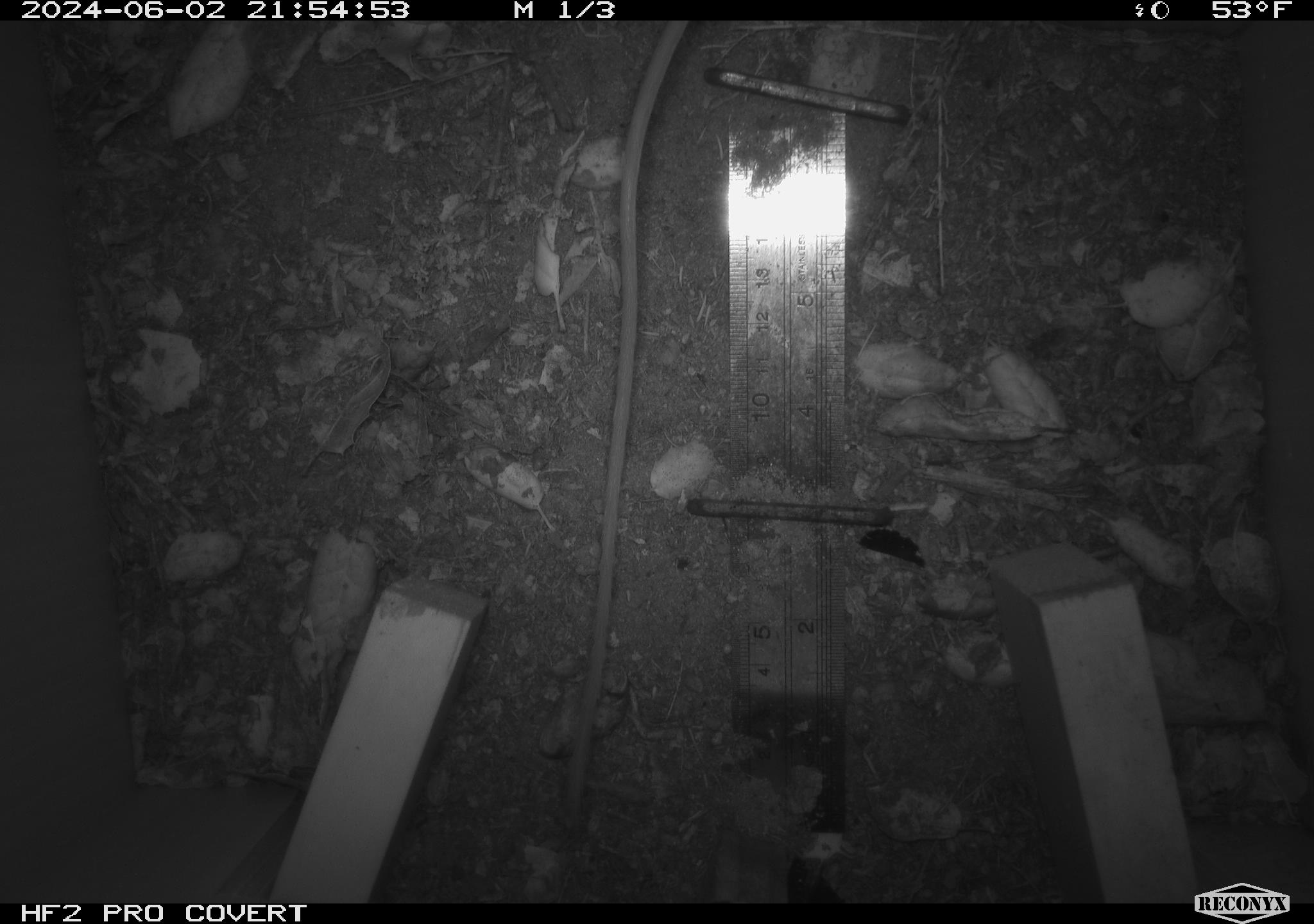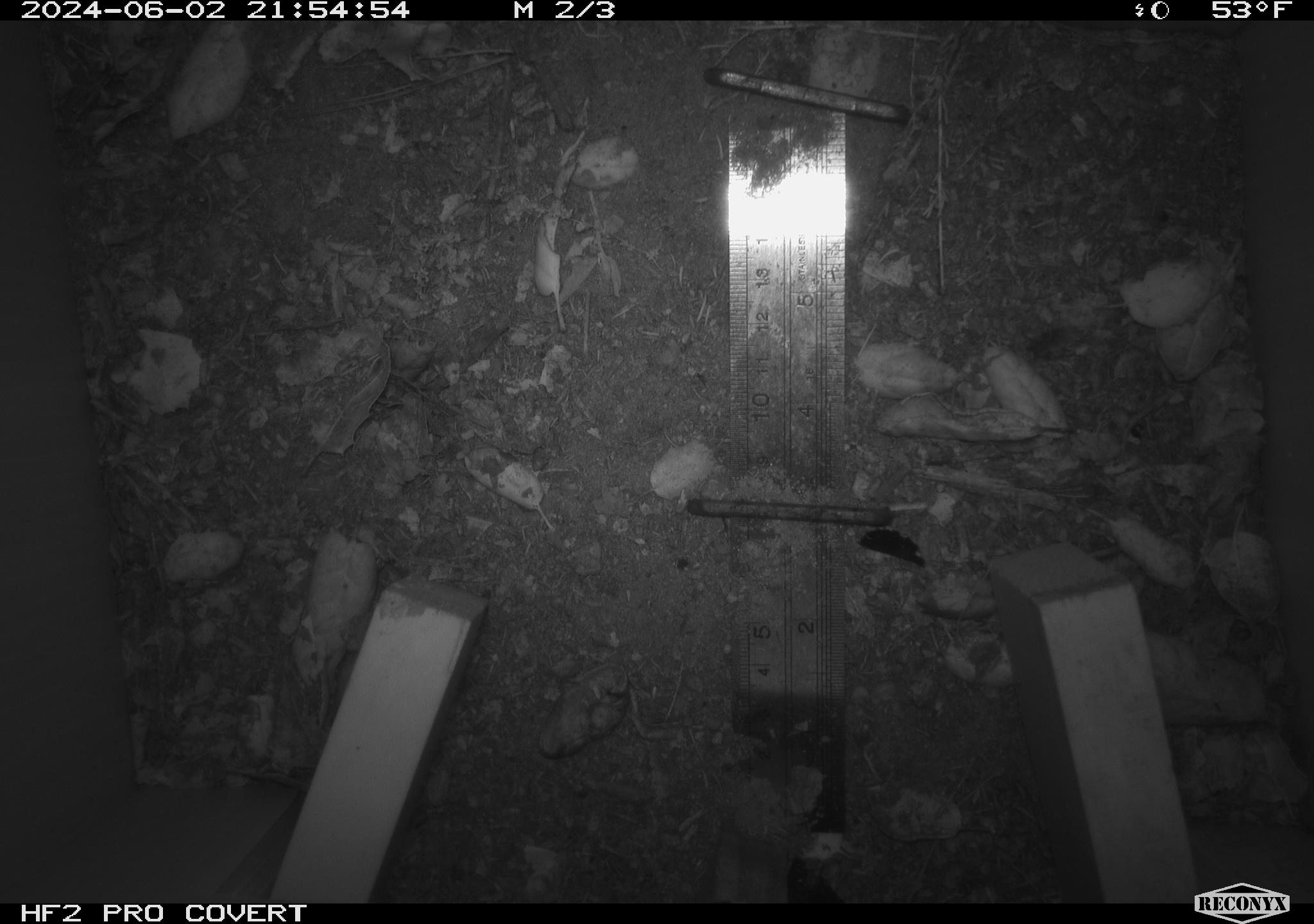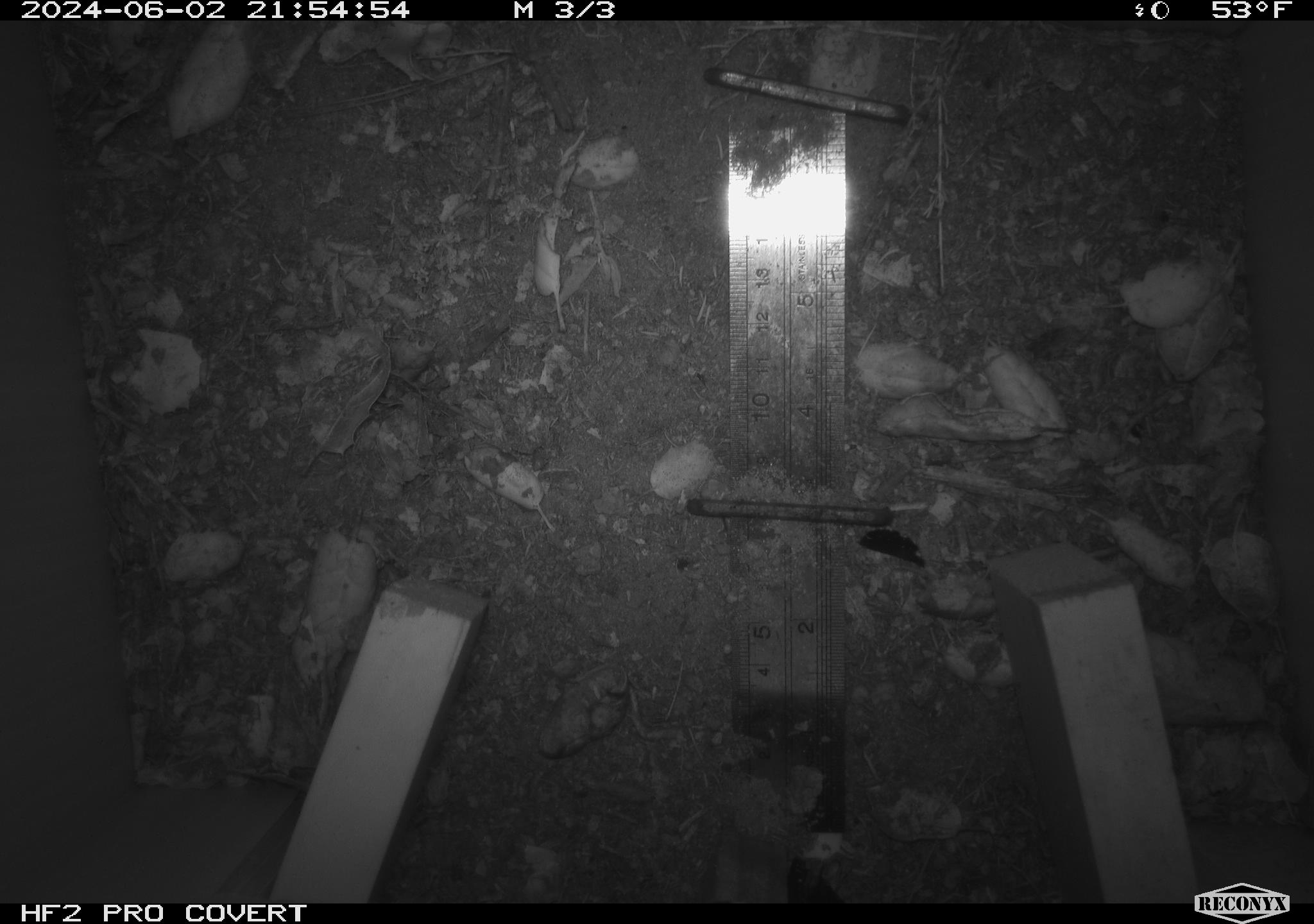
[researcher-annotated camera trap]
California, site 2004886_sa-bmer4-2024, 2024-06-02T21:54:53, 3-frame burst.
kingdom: Animalia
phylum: Chordata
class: Mammalia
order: Rodentia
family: Heteromyidae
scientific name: Heteromyidae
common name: kangaroo rats and pocket mice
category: heteromyidae family